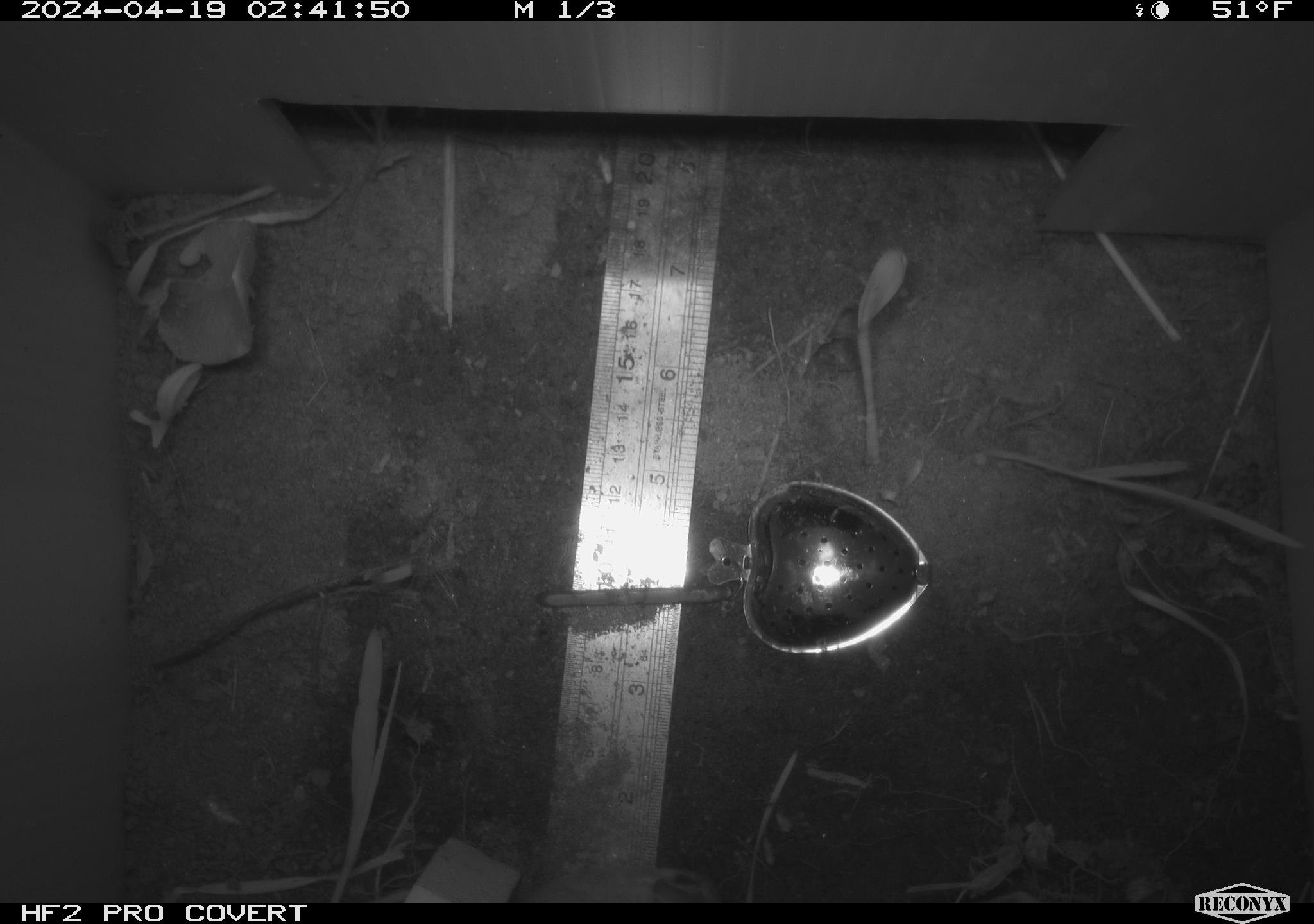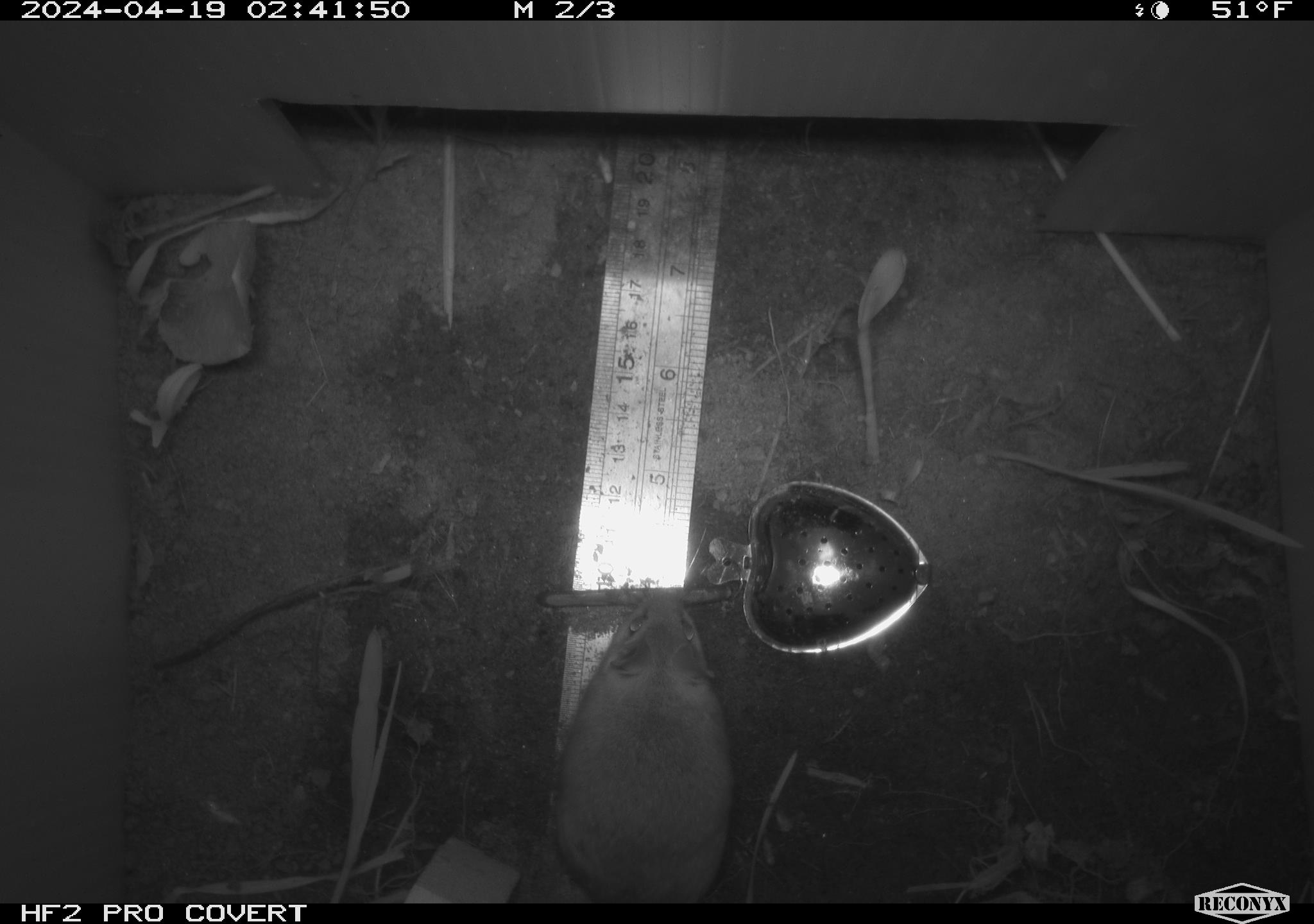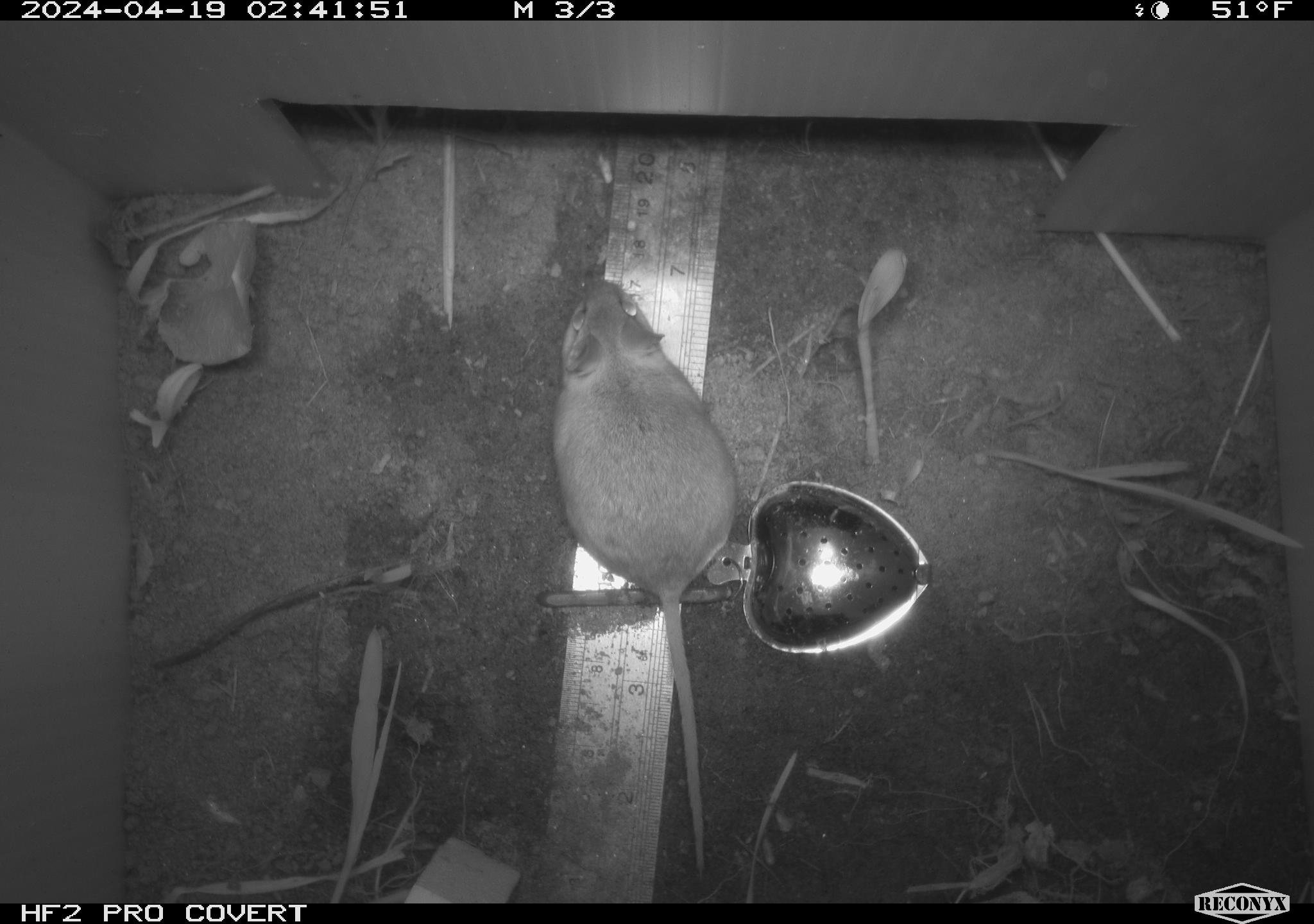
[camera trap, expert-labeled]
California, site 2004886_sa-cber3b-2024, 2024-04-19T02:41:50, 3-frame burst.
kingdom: Animalia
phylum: Chordata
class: Mammalia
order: Rodentia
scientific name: Rodentia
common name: mouse species